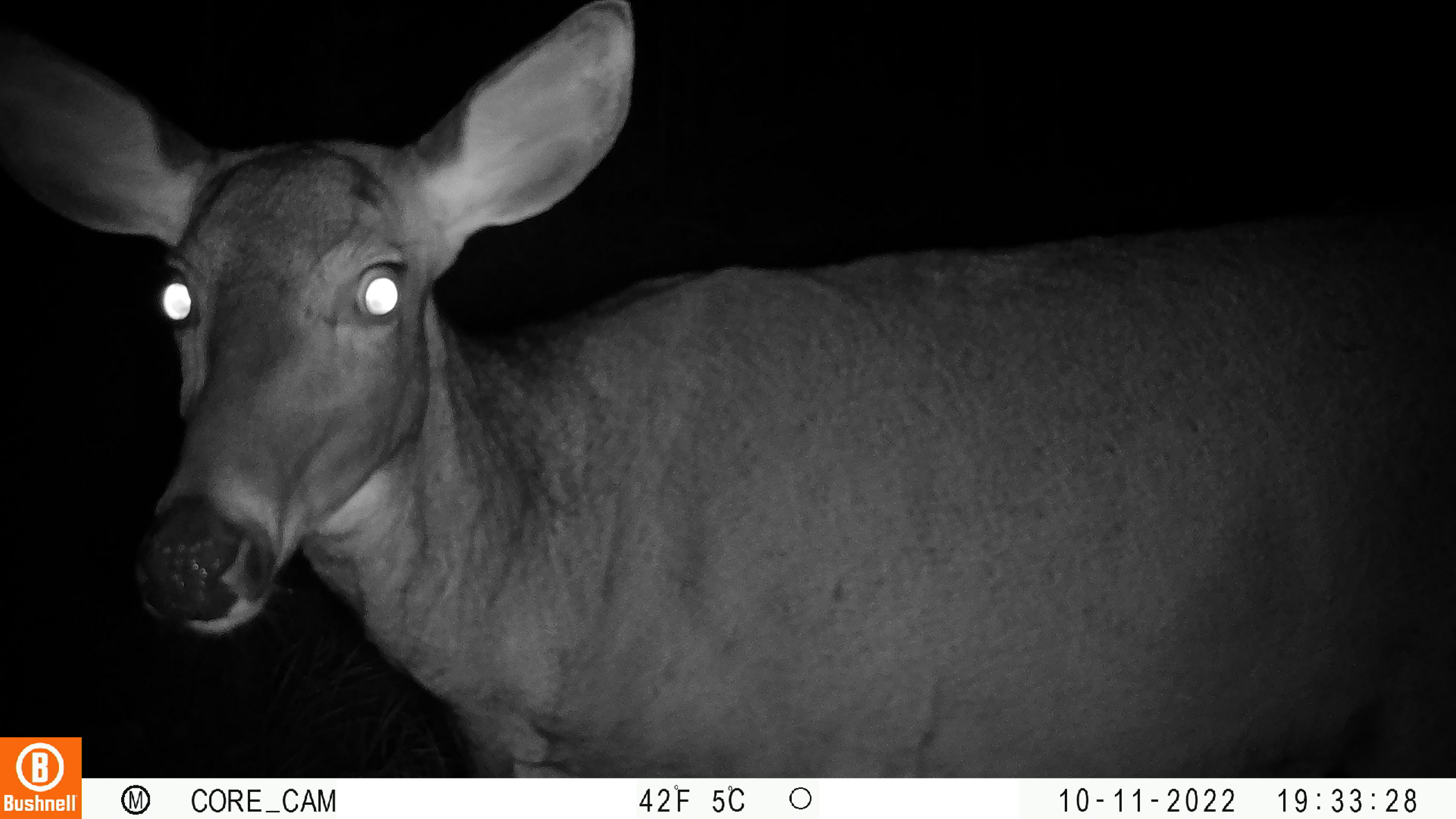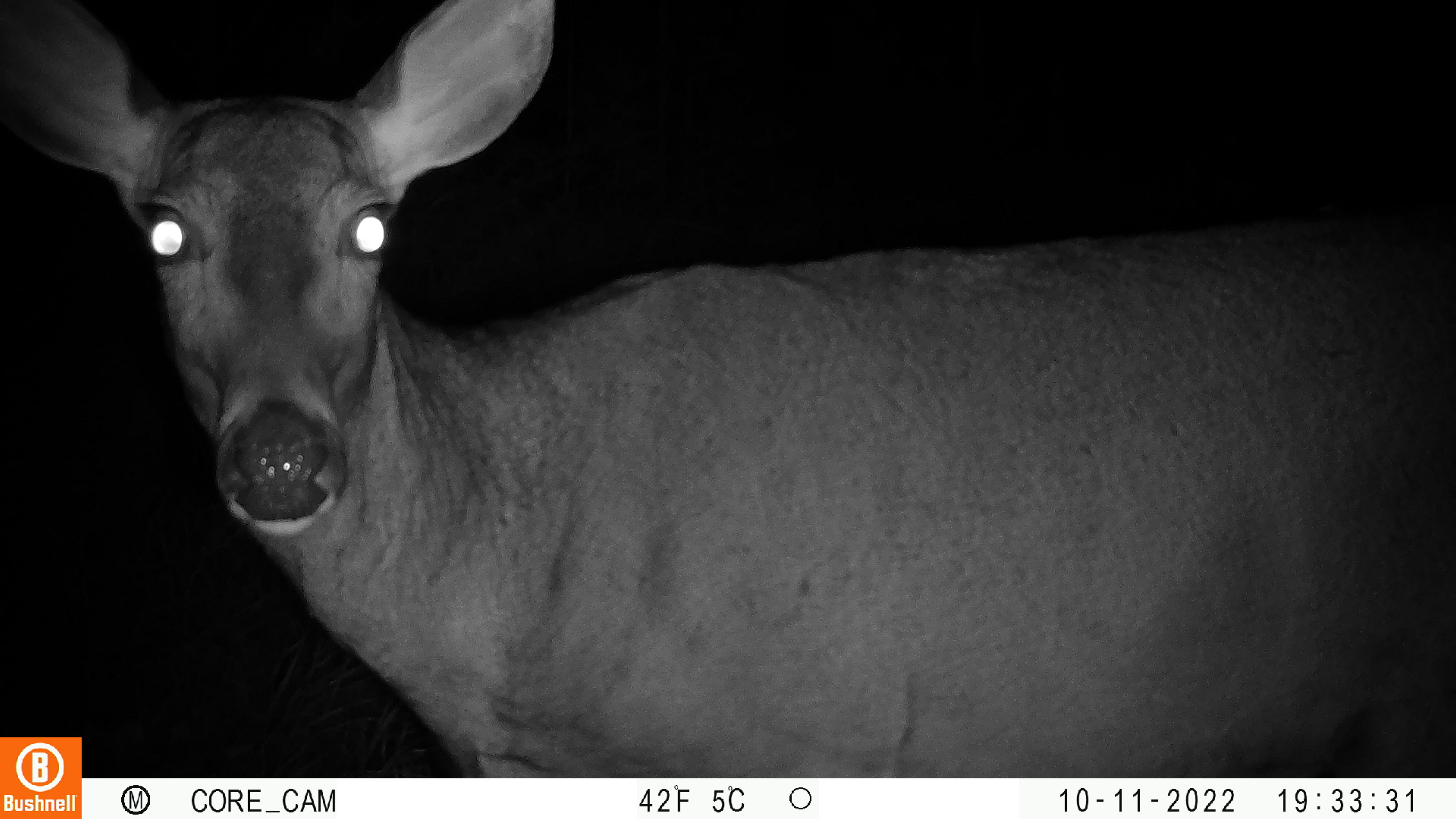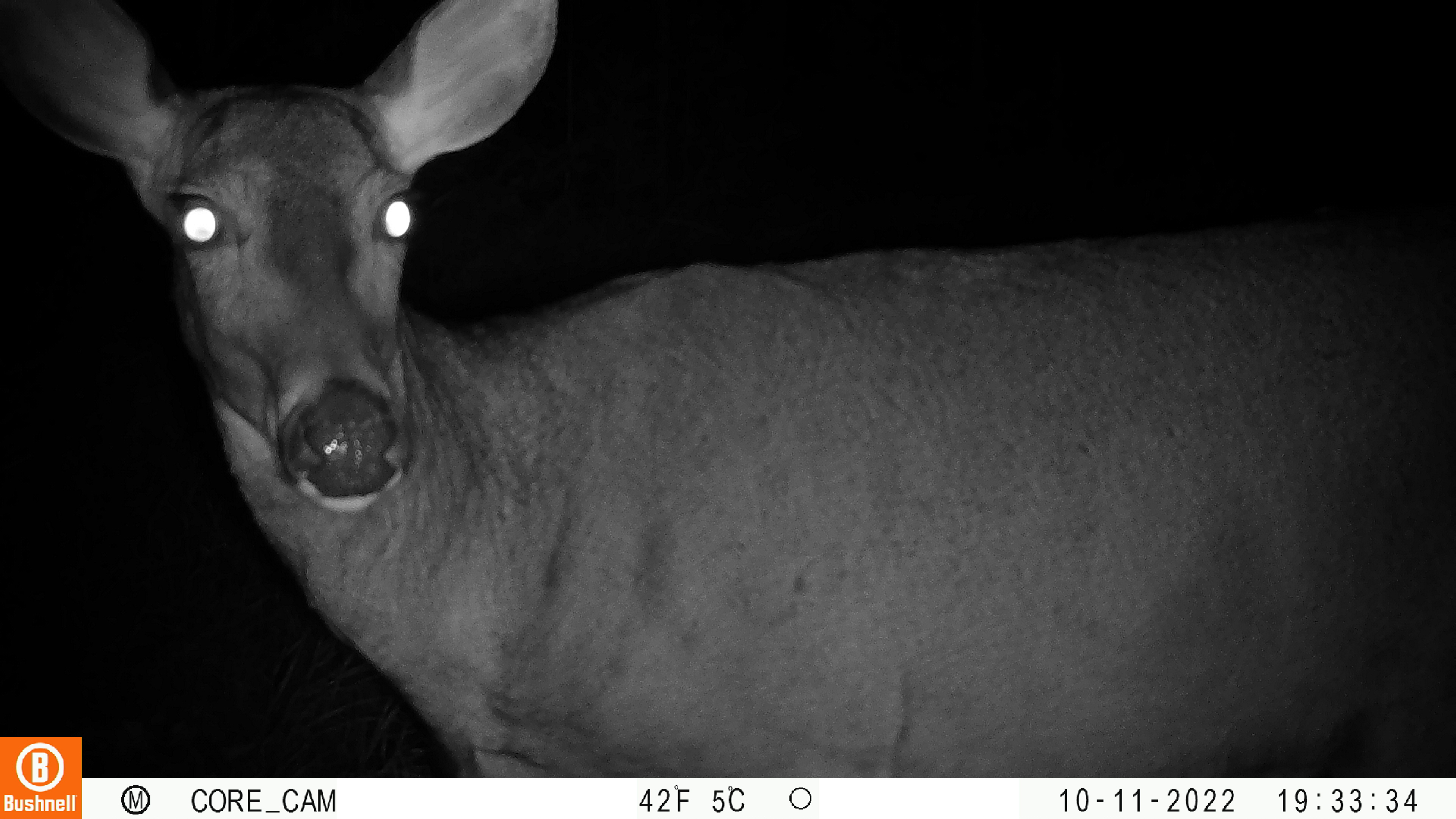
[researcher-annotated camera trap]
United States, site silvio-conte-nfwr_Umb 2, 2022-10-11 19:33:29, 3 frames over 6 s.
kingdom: Animalia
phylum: Chordata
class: Mammalia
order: Artiodactyla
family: Cervidae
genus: Odocoileus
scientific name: Odocoileus virginianus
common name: white-tailed deer